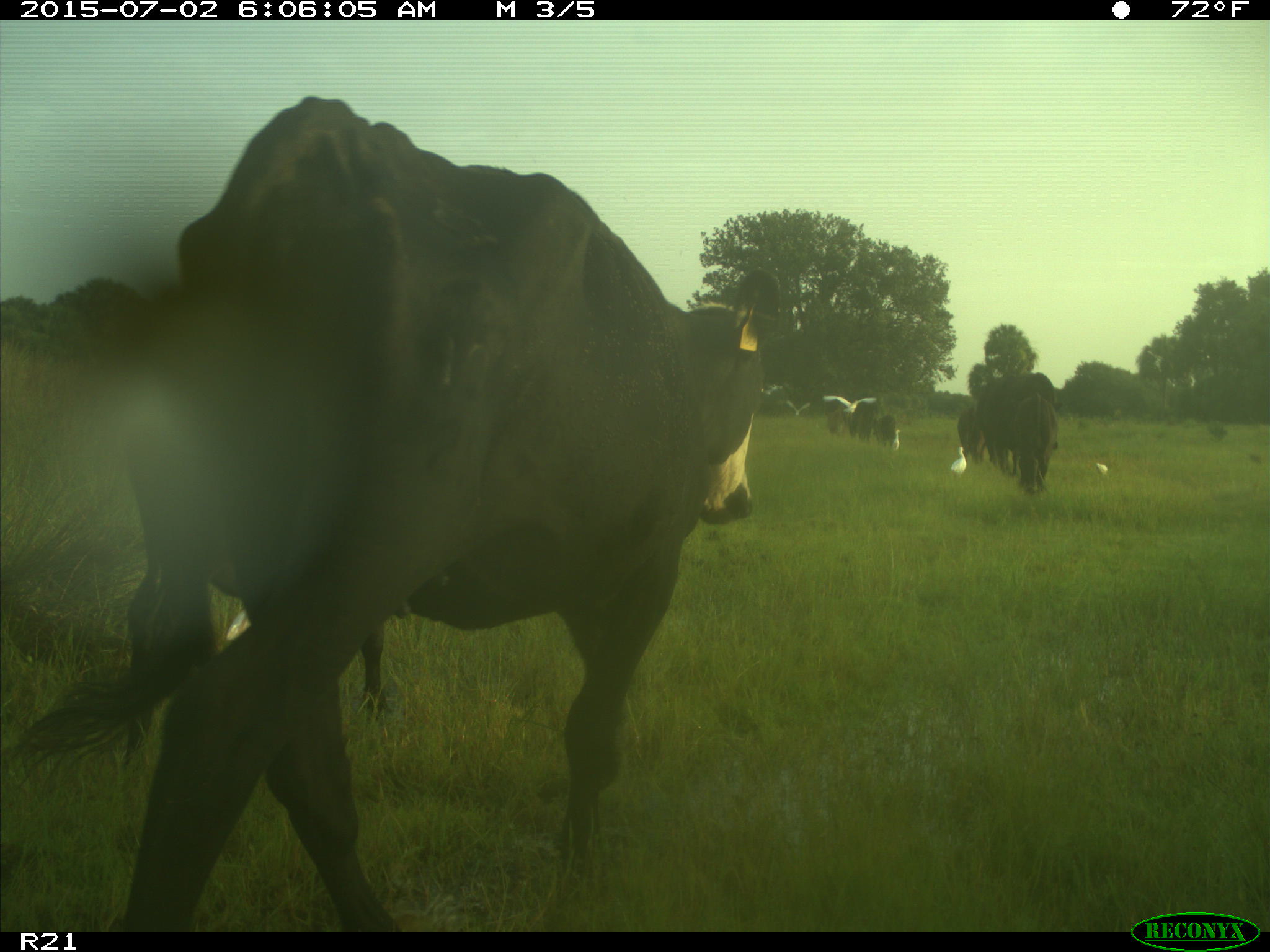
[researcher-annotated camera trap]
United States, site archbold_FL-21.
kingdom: Animalia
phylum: Chordata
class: Mammalia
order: Artiodactyla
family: Bovidae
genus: Bos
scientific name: Bos taurus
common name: domestic cow